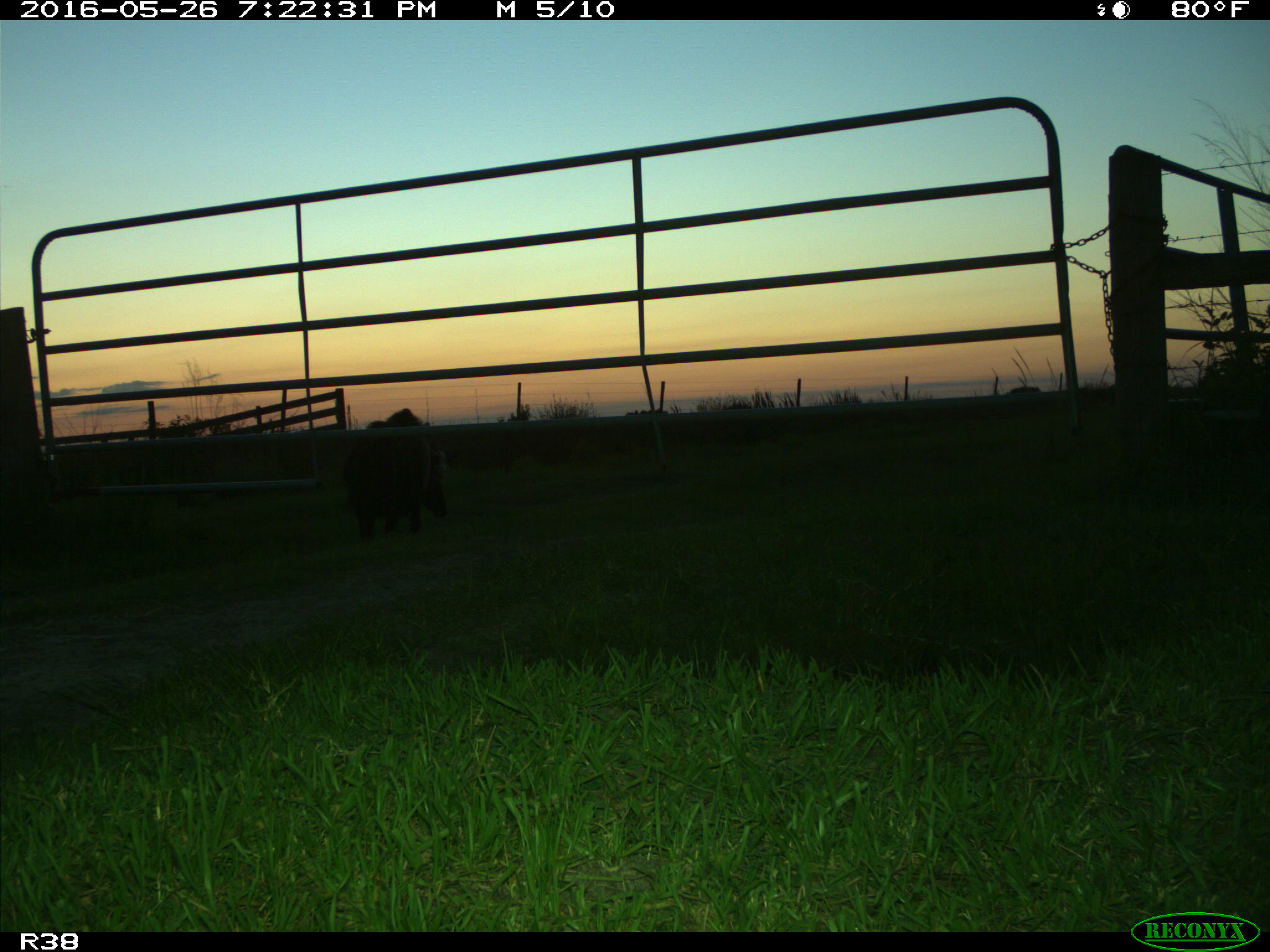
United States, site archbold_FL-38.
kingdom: Animalia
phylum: Chordata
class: Mammalia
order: Artiodactyla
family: Suidae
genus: Sus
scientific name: Sus scrofa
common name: wild boar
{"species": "Sus scrofa (wild boar)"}